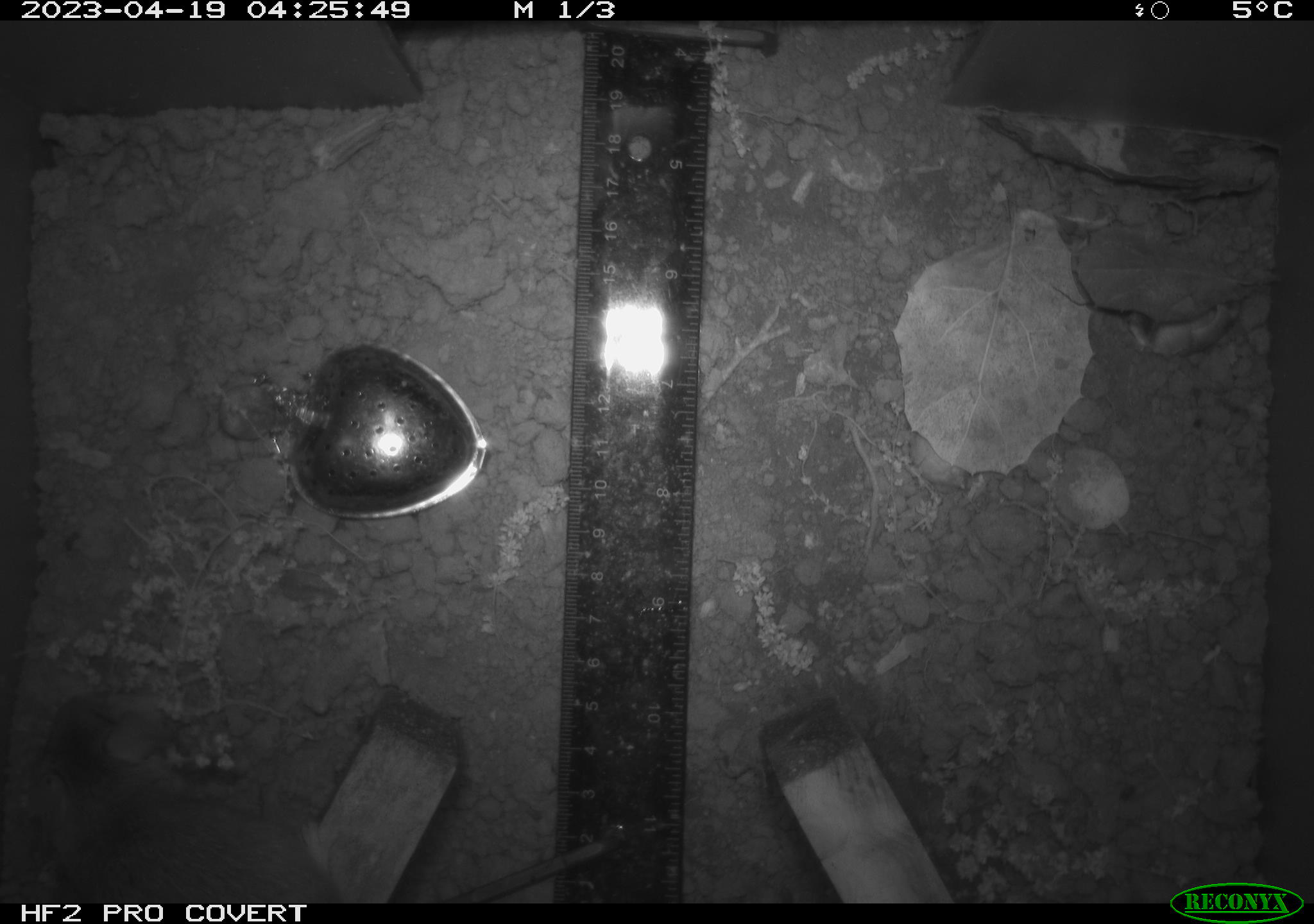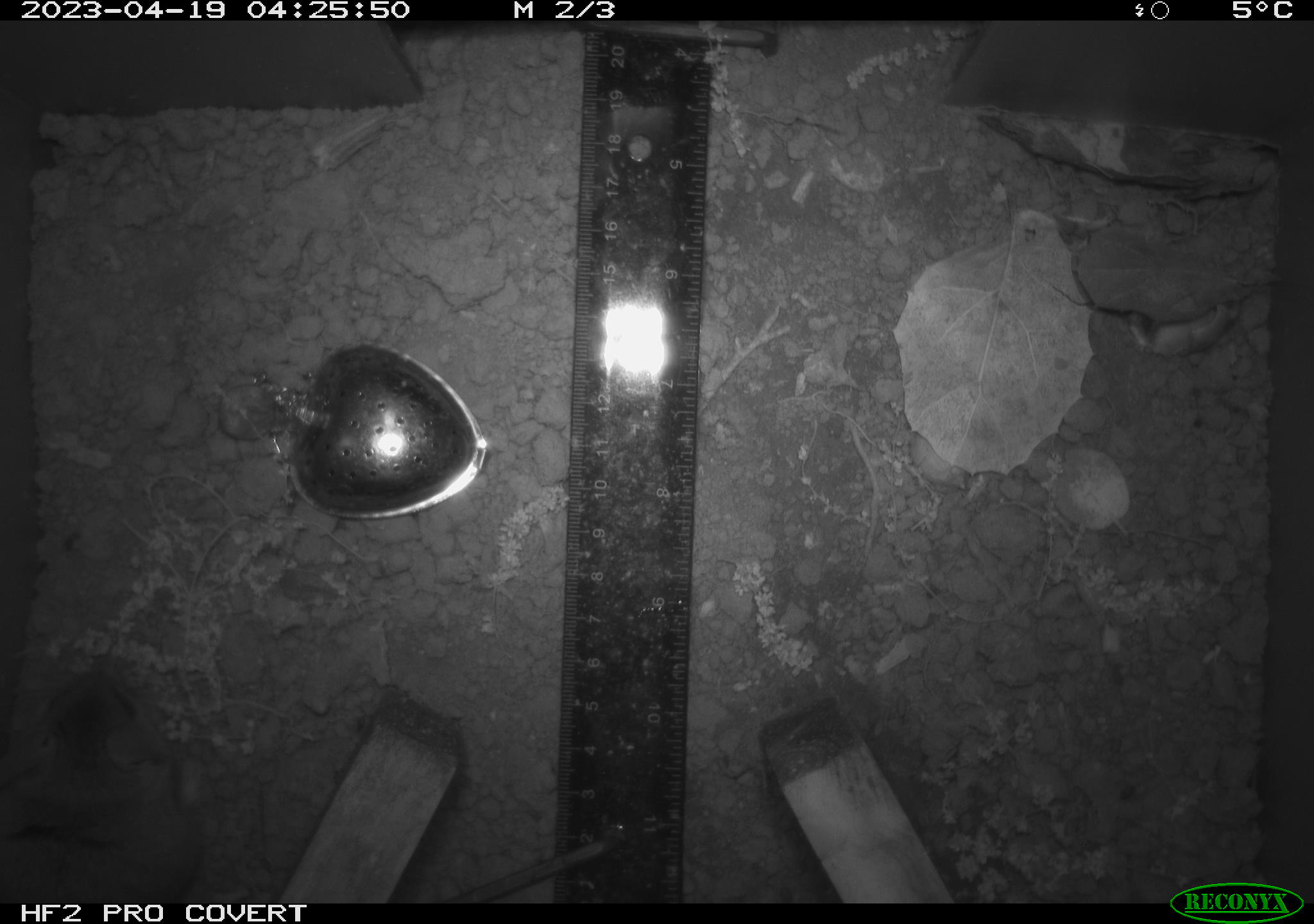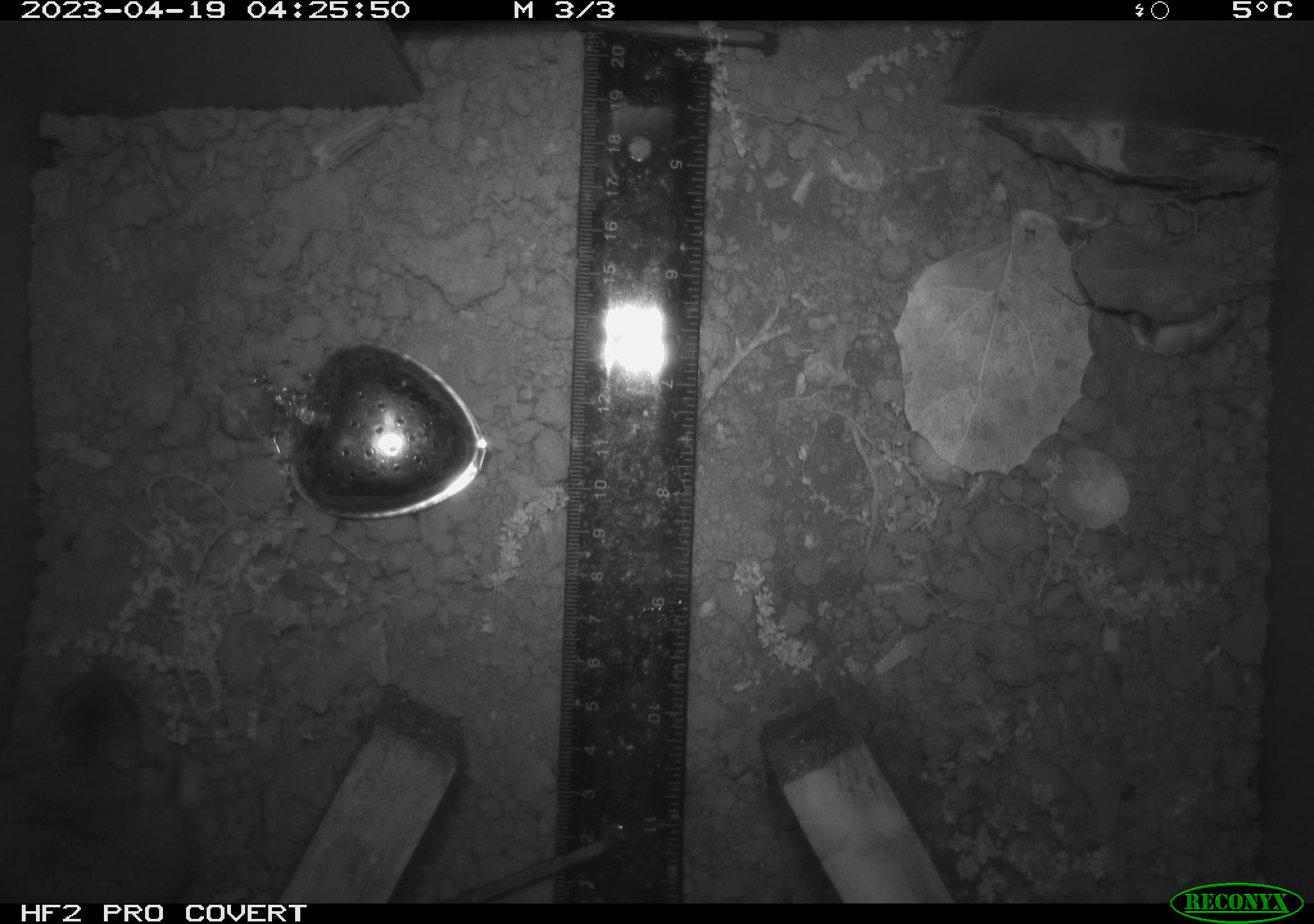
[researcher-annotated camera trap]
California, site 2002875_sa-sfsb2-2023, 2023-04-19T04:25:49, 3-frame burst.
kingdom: Animalia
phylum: Chordata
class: Mammalia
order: Rodentia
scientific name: Rodentia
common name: mouse species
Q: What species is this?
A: Mouse species (Rodentia).